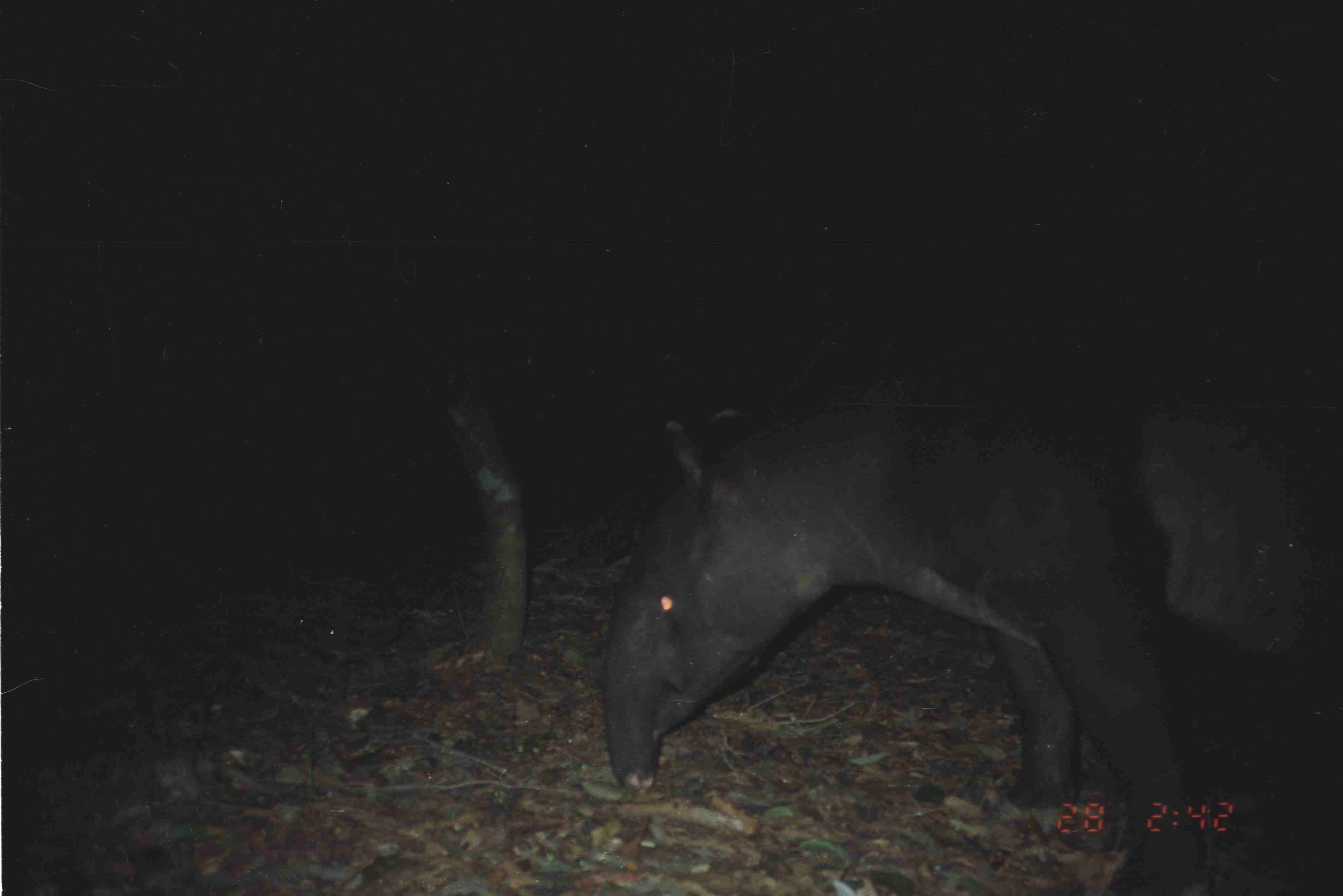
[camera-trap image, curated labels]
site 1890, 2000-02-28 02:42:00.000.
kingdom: Animalia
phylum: Chordata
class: Mammalia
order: Perissodactyla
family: Tapiridae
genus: Tapirus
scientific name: Tapirus indicus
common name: malayan tapir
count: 1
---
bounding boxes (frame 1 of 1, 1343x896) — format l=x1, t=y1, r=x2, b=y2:
tapirus indicus: l=601, t=372, r=1342, b=894